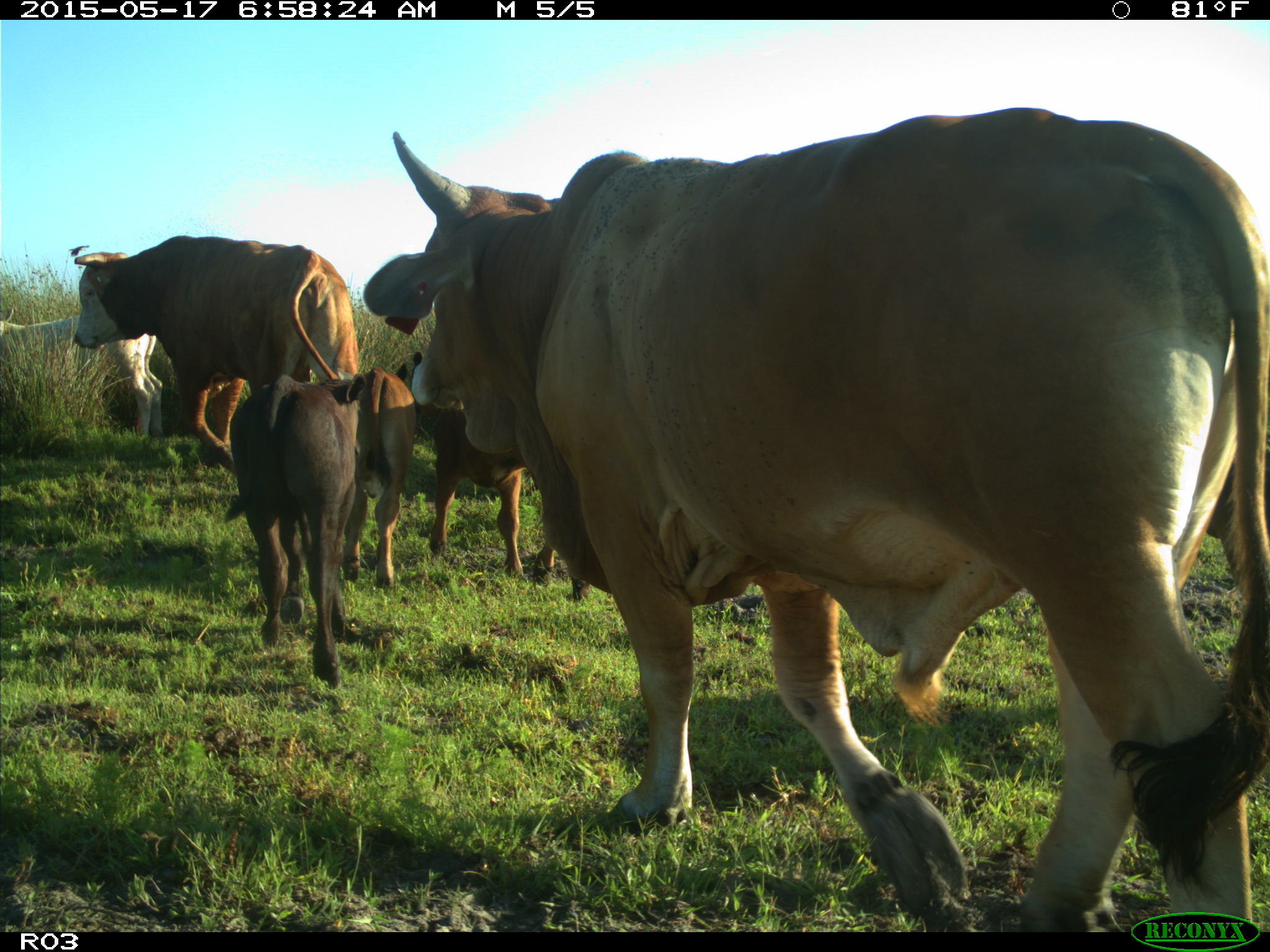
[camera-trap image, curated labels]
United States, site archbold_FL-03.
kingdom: Animalia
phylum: Chordata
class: Mammalia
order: Artiodactyla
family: Bovidae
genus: Bos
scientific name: Bos taurus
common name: domestic cow